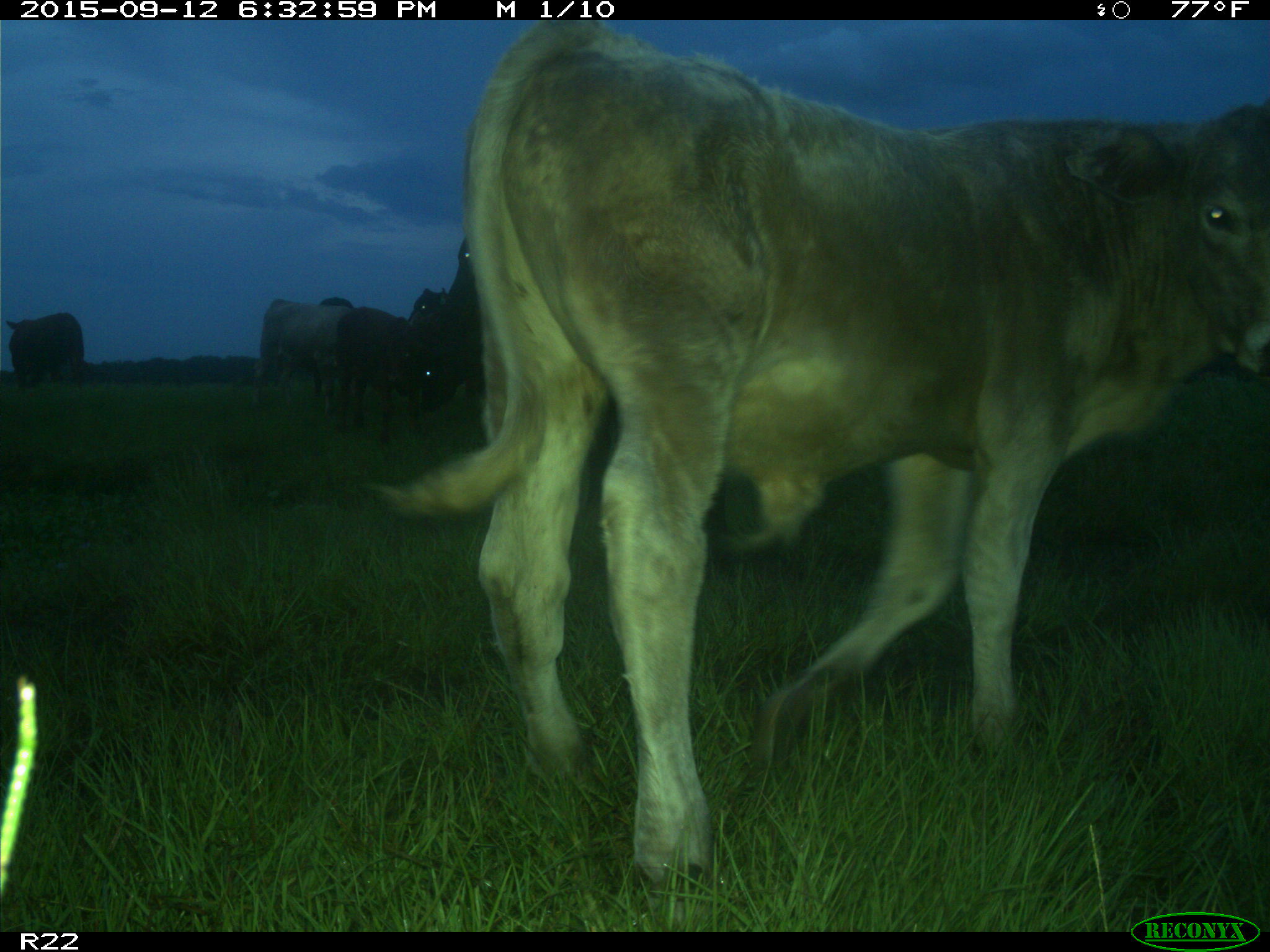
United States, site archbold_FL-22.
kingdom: Animalia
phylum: Chordata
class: Mammalia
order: Artiodactyla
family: Bovidae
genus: Bos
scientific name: Bos taurus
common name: domestic cow